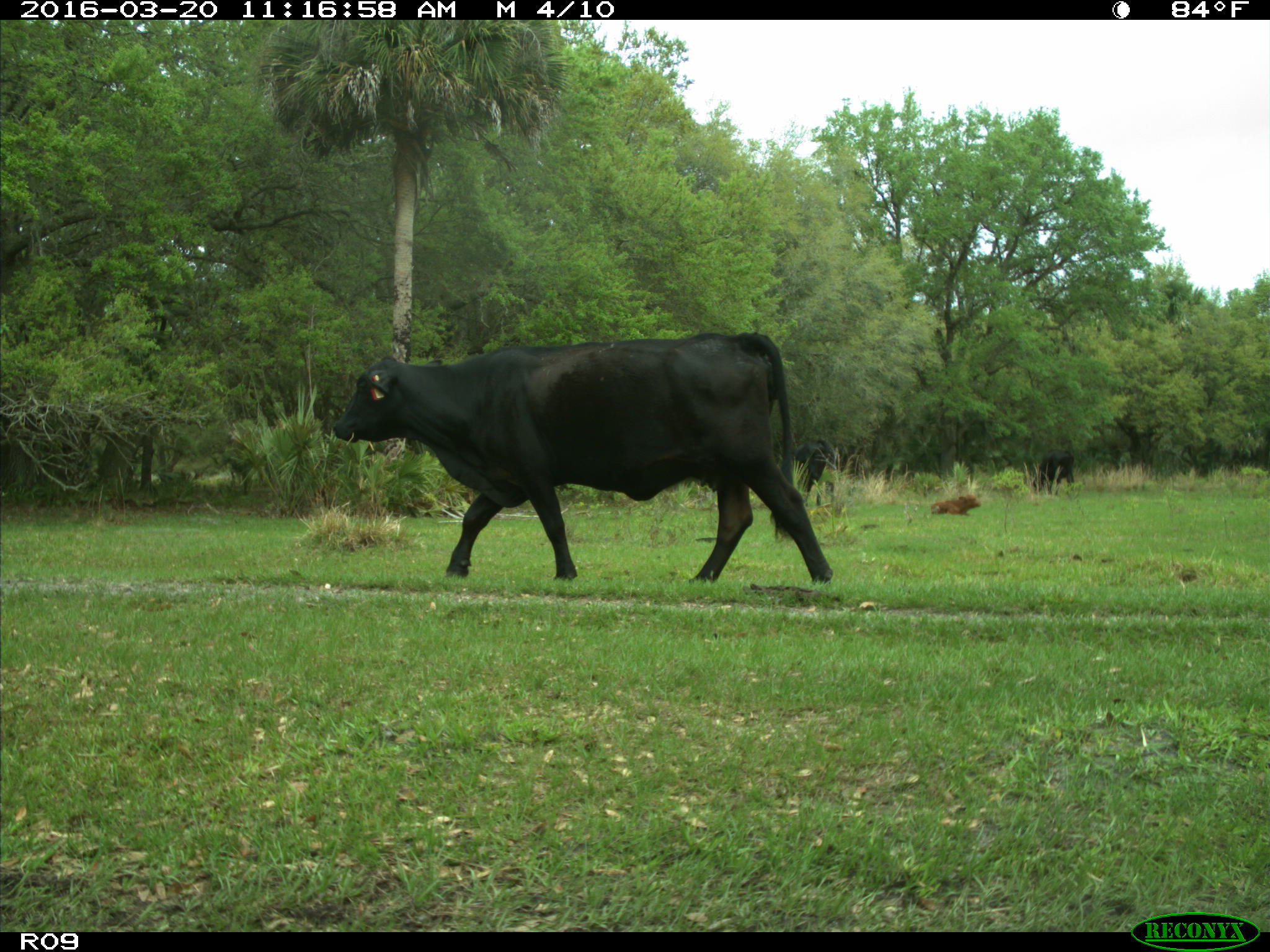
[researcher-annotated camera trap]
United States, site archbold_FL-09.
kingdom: Animalia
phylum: Chordata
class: Mammalia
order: Artiodactyla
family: Bovidae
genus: Bos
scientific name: Bos taurus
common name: domestic cow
Bos taurus (domestic cow).